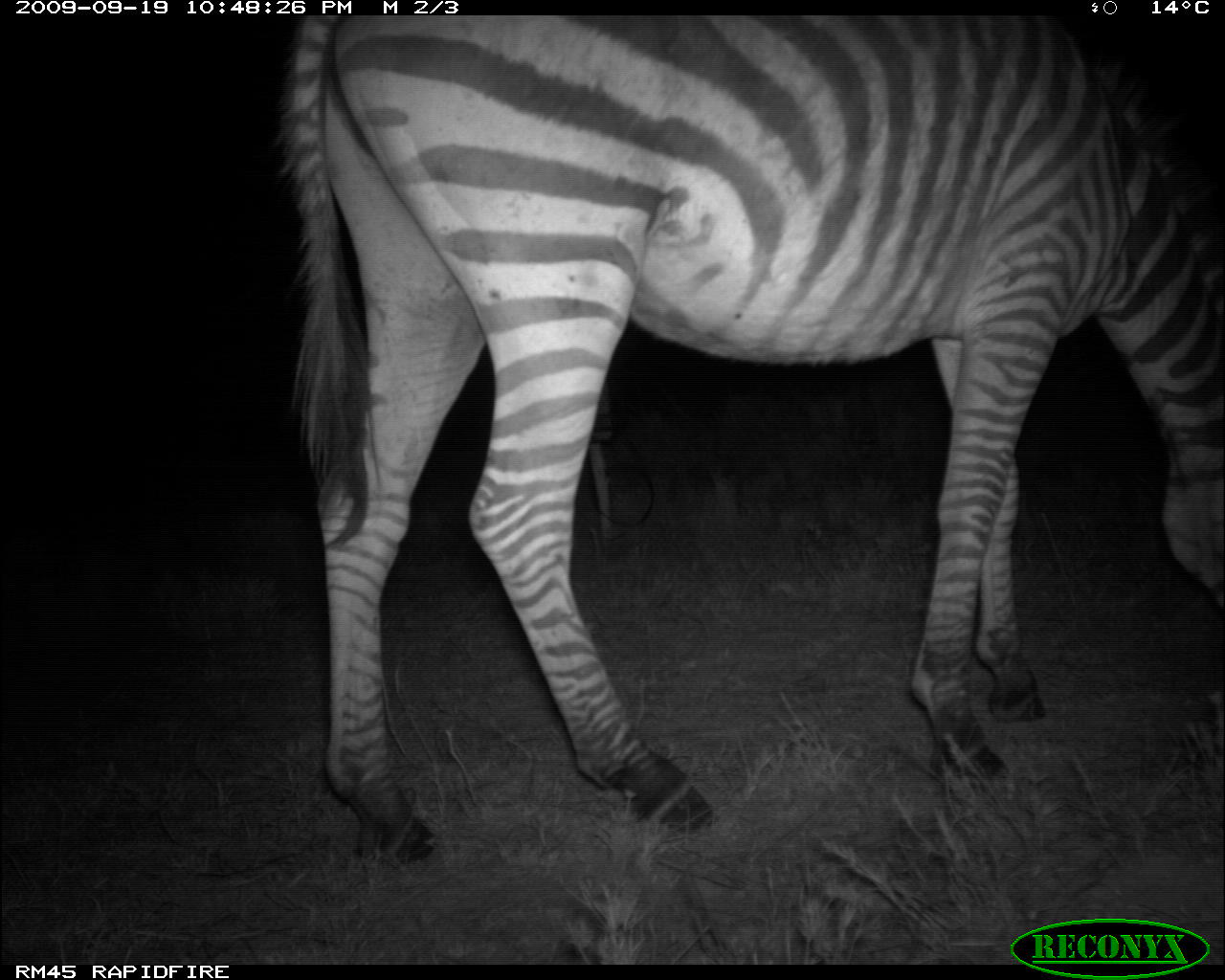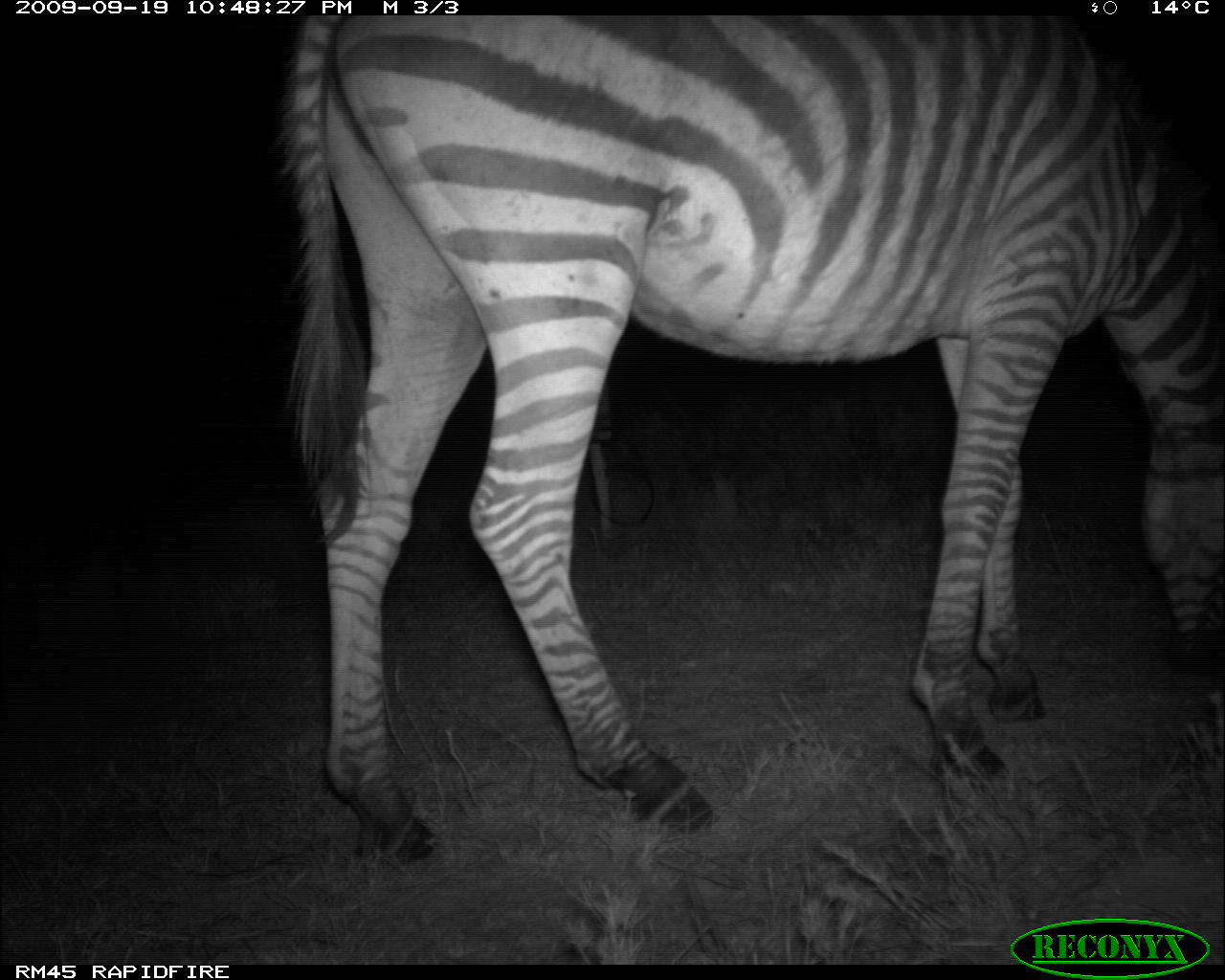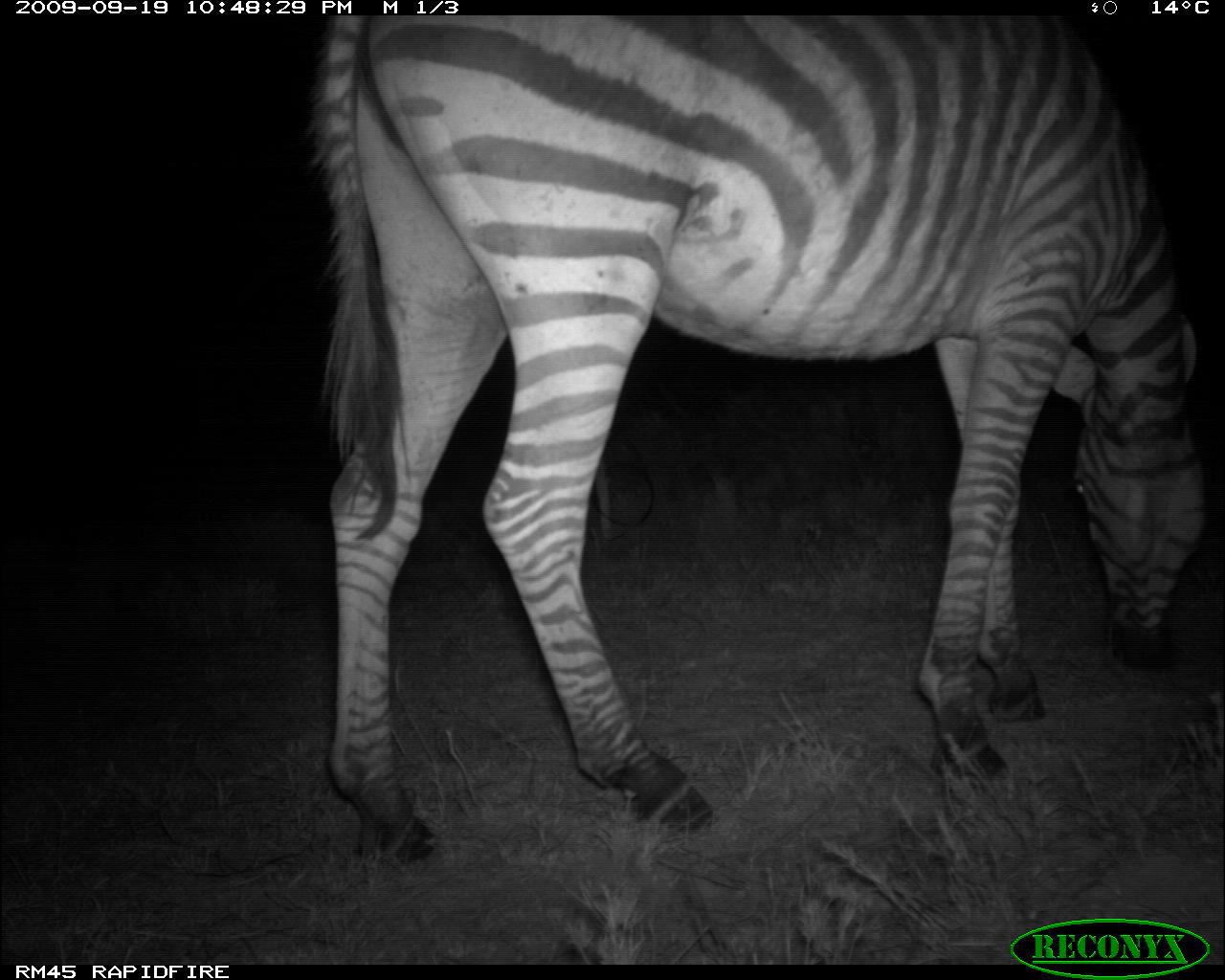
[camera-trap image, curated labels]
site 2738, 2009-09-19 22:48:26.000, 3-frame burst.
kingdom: Animalia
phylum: Chordata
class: Mammalia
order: Perissodactyla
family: Equidae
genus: Equus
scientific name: Equus quagga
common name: plains zebra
Equus quagga (plains zebra), count 1.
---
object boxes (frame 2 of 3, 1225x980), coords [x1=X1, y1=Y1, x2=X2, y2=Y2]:
equus quagga: [x1=272, y1=16, x2=1225, y2=857]